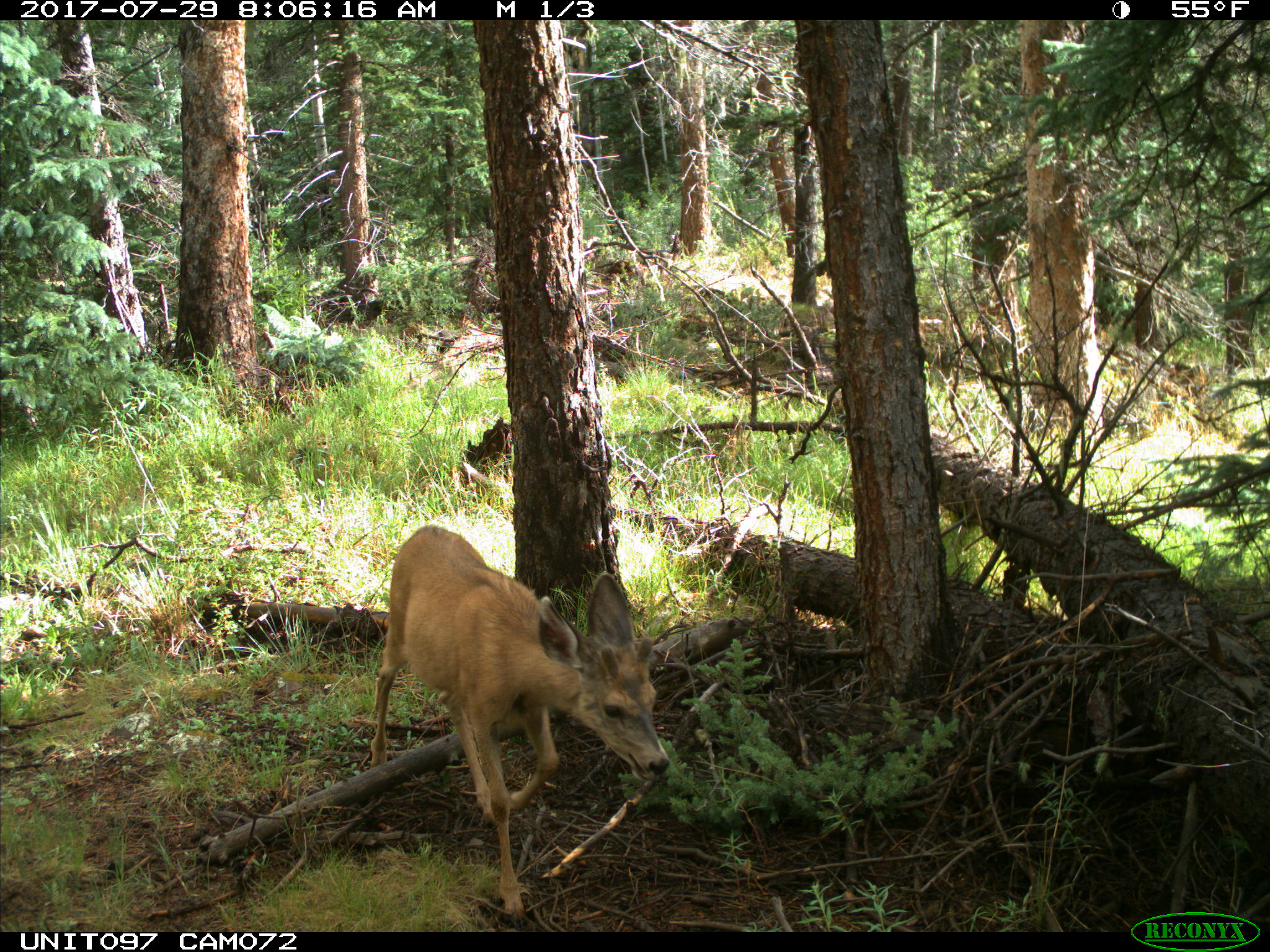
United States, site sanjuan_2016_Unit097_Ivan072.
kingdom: Animalia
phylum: Chordata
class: Mammalia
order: Artiodactyla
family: Cervidae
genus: Odocoileus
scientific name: Odocoileus hemionus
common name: mule deer